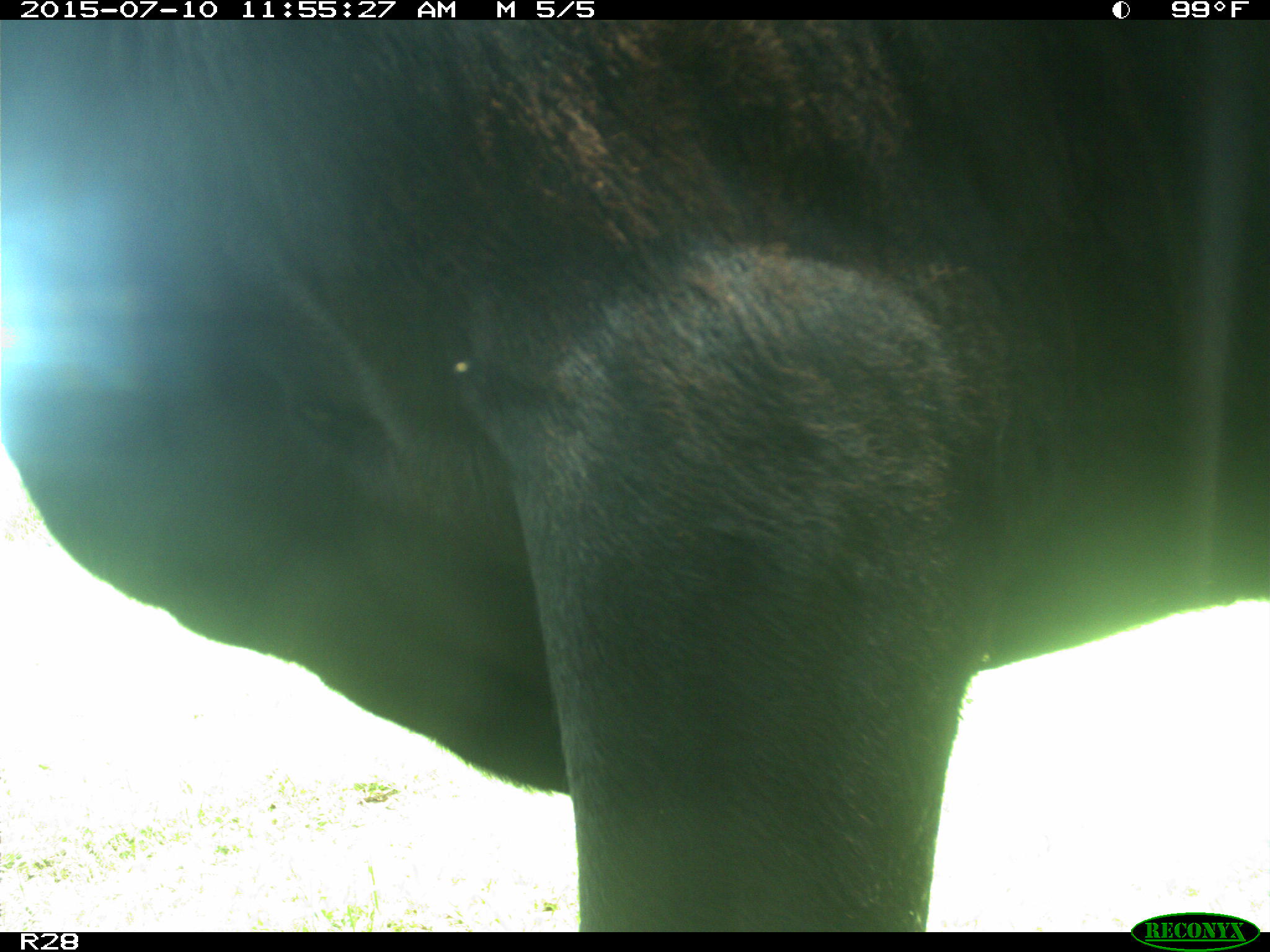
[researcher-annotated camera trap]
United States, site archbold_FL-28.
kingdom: Animalia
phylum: Chordata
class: Mammalia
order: Artiodactyla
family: Bovidae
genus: Bos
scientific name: Bos taurus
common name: domestic cow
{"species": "Bos taurus (domestic cow)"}